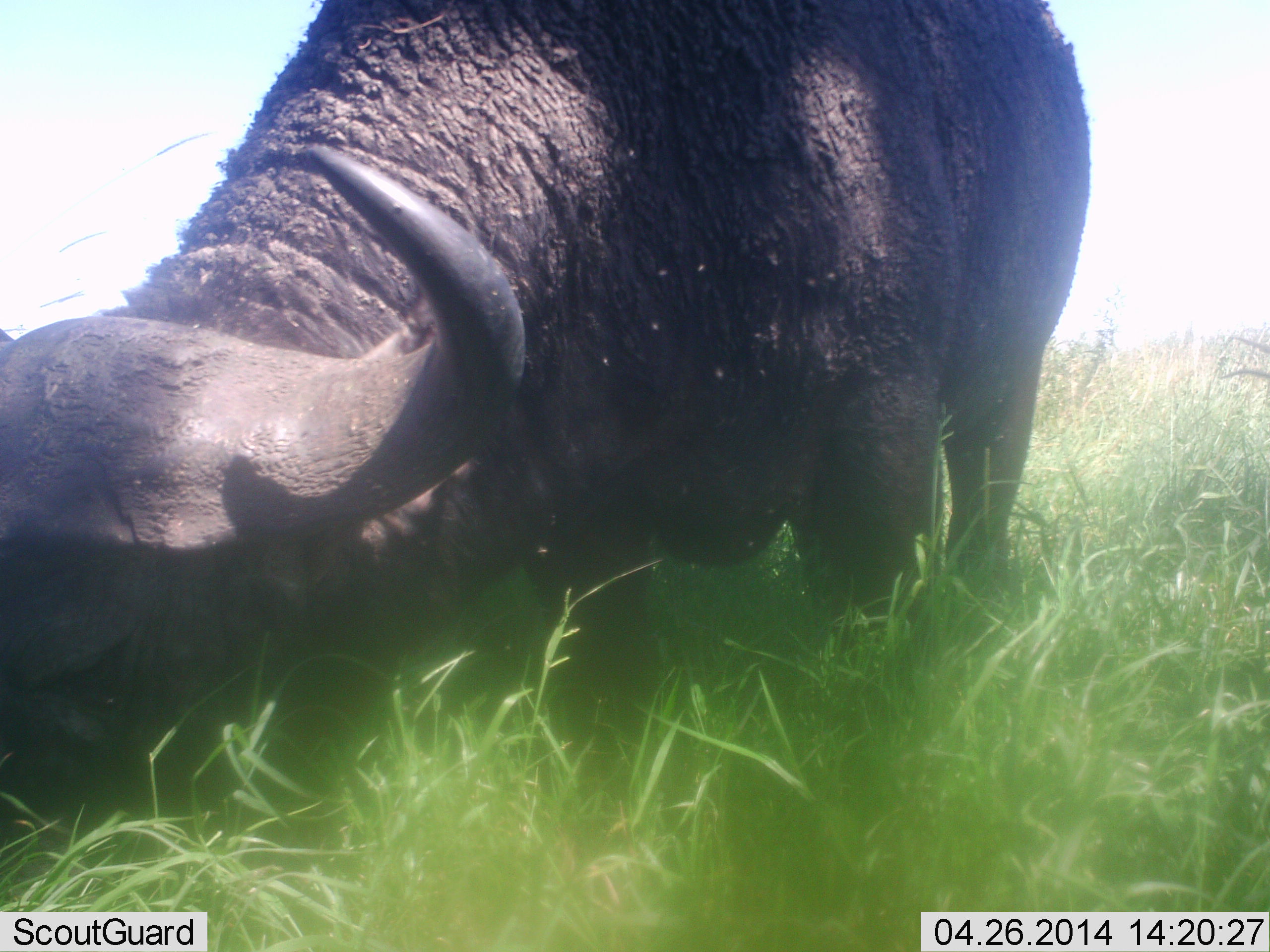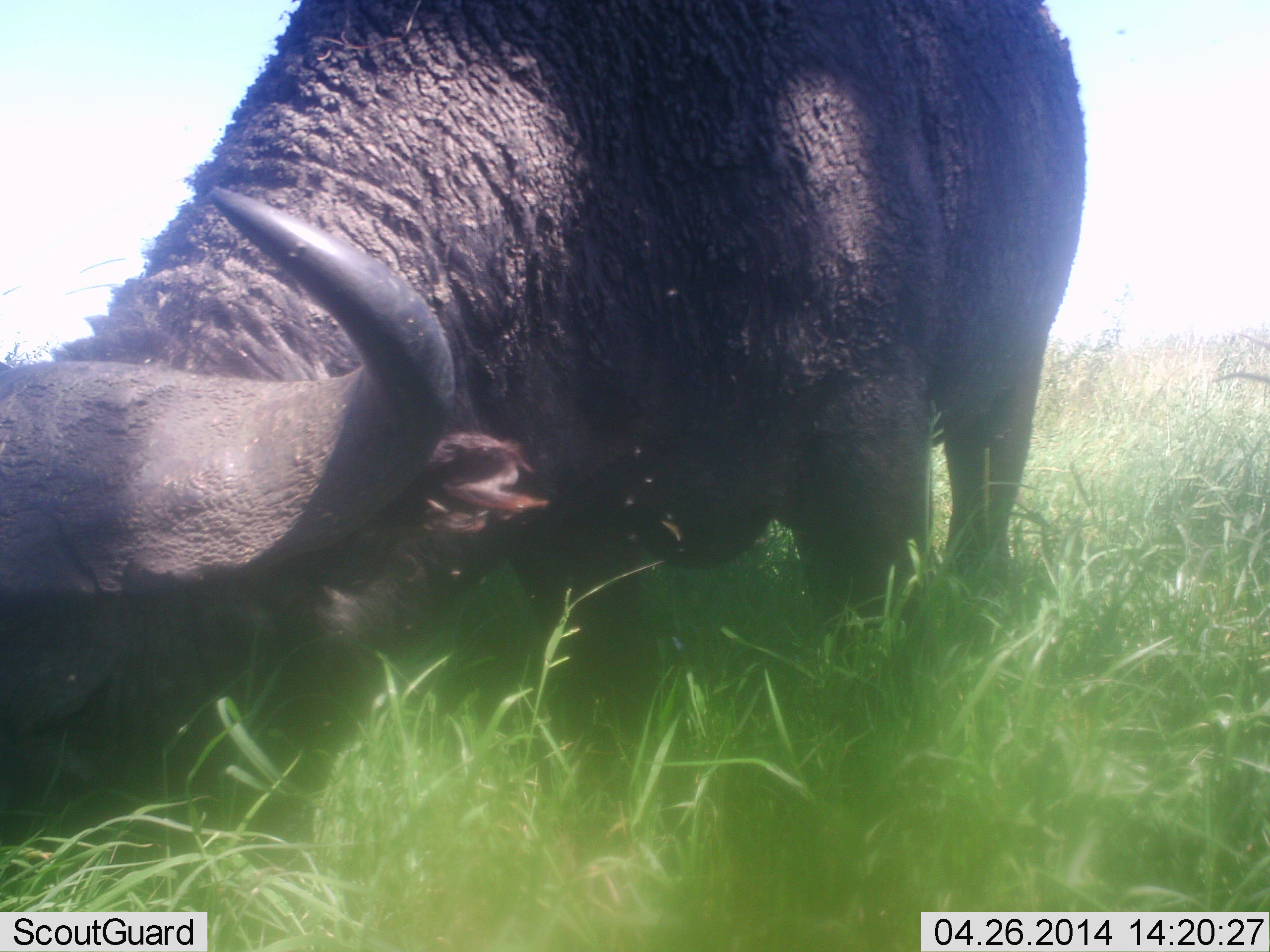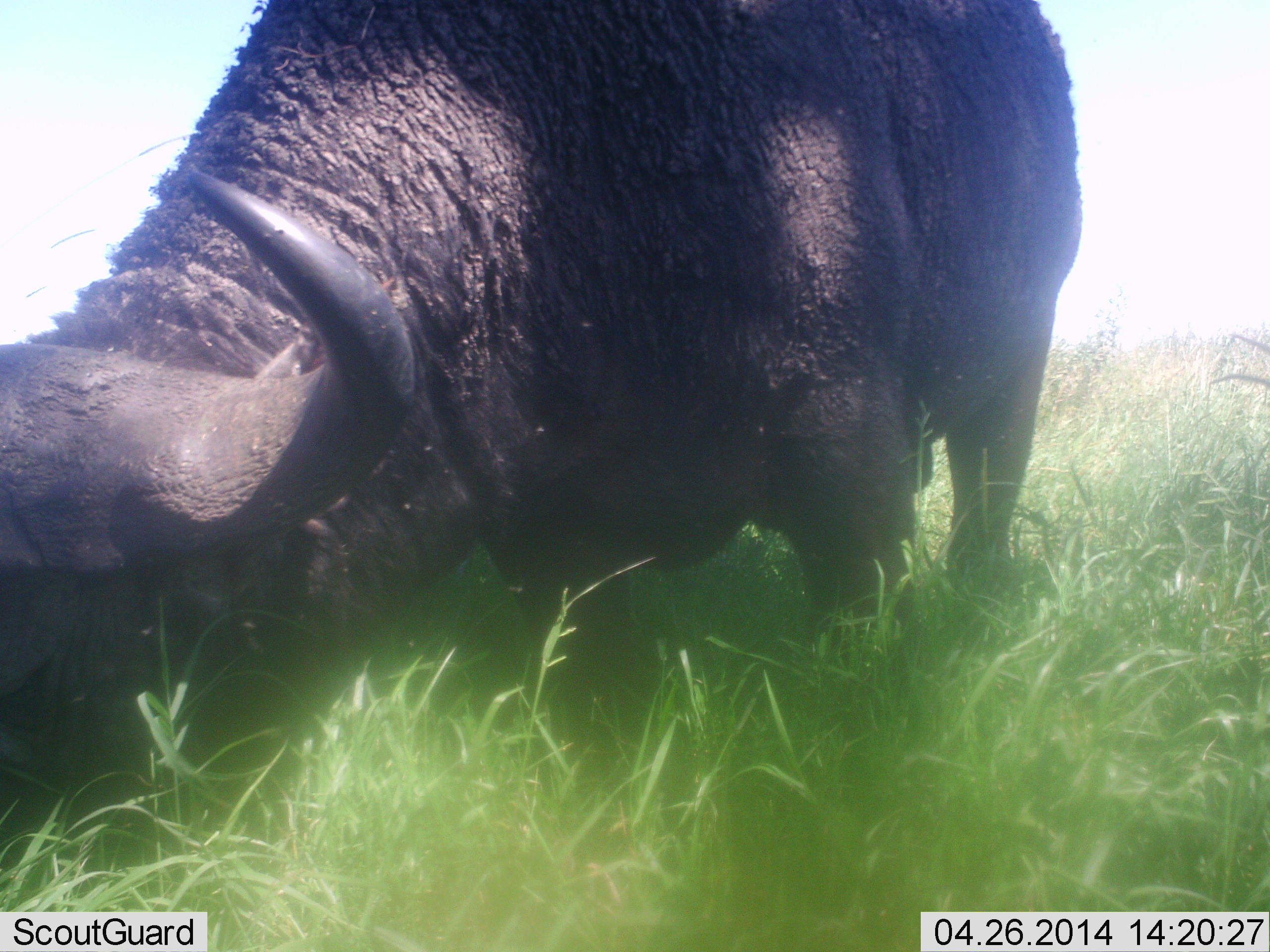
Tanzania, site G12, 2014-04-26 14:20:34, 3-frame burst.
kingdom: Animalia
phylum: Chordata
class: Mammalia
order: Artiodactyla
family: Bovidae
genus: Syncerus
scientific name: Syncerus caffer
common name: cape buffalo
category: buffalo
Buffalo (cape buffalo) (Syncerus caffer), count 1. Behavior (volunteer vote fractions): standing 40%, resting 0%, moving 0%, interacting 0%. Young present (vote fraction): 0%. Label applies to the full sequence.